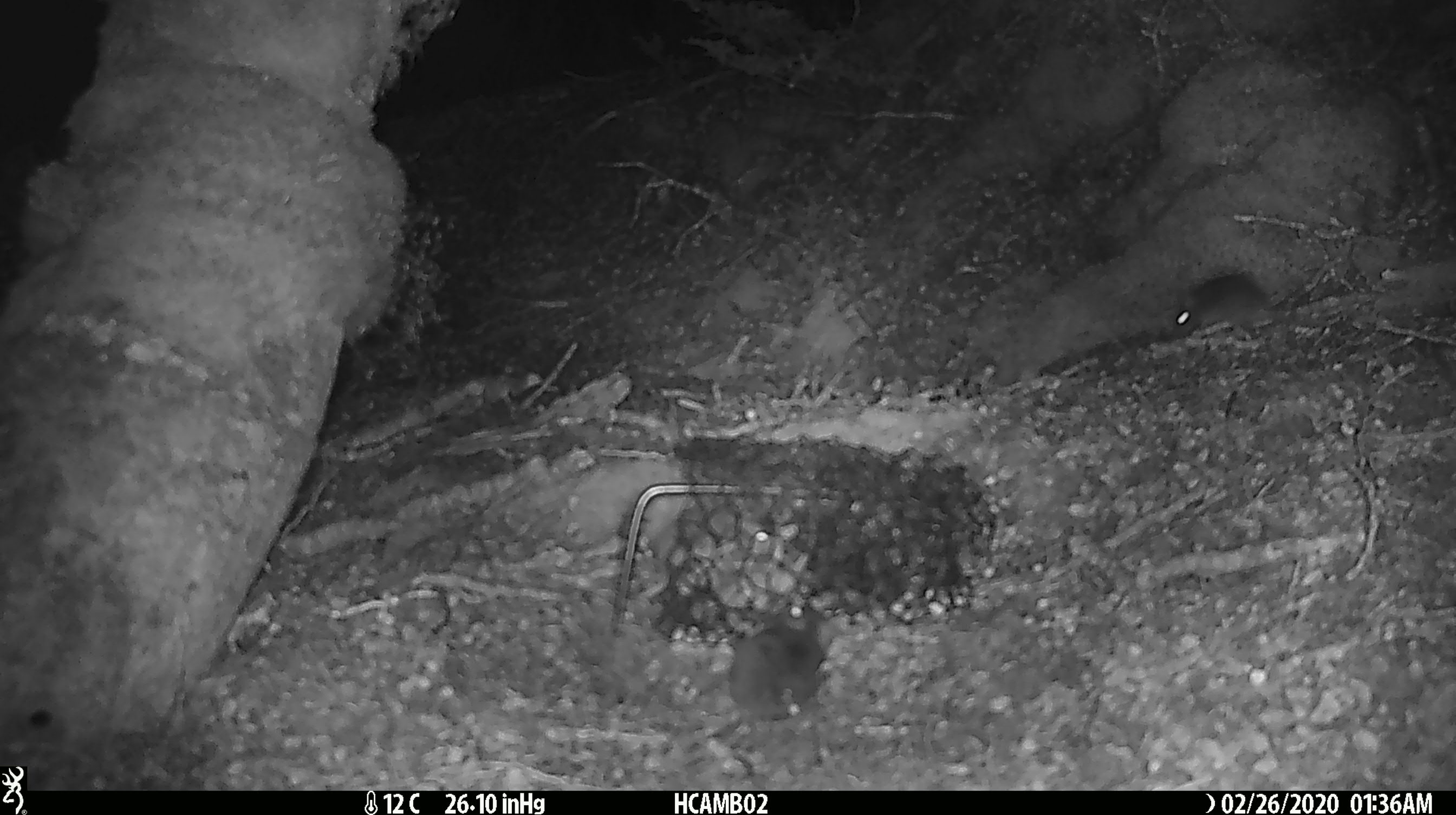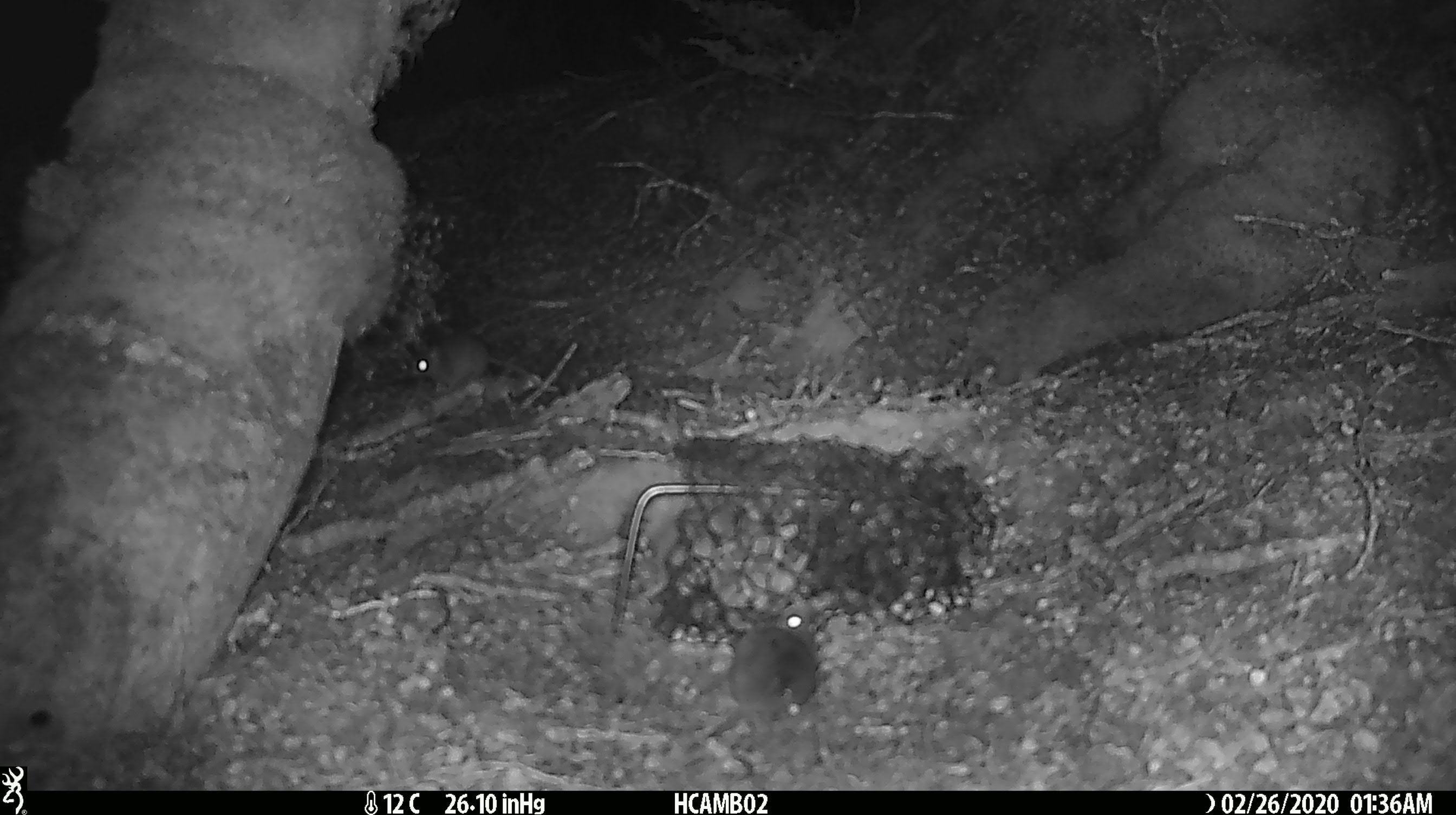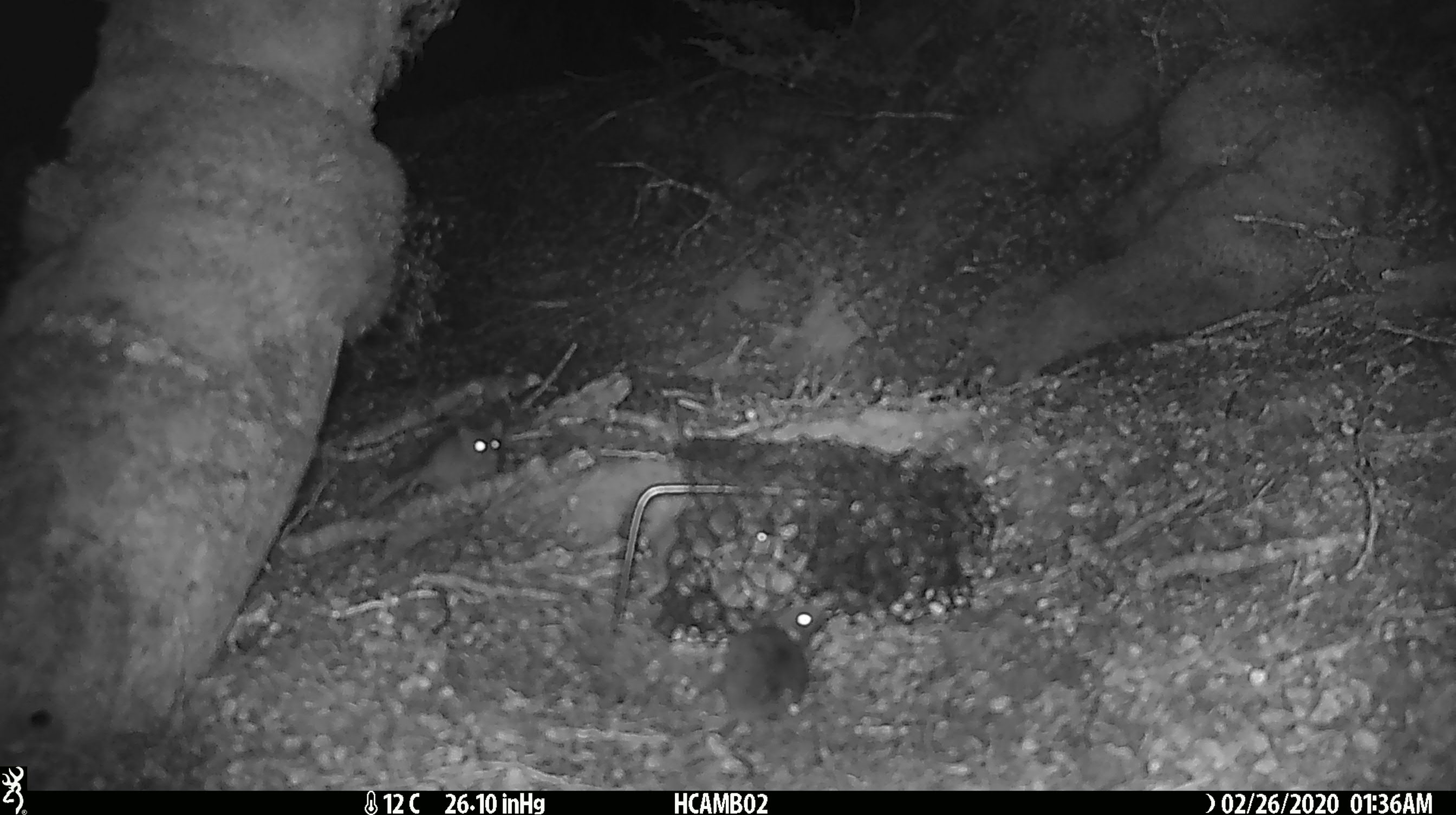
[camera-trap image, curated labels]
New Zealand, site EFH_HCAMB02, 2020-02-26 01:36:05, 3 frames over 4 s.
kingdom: Animalia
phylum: Chordata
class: Mammalia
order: Rodentia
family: Muridae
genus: Mus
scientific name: Mus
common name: mouse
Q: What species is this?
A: Mouse (Mus).